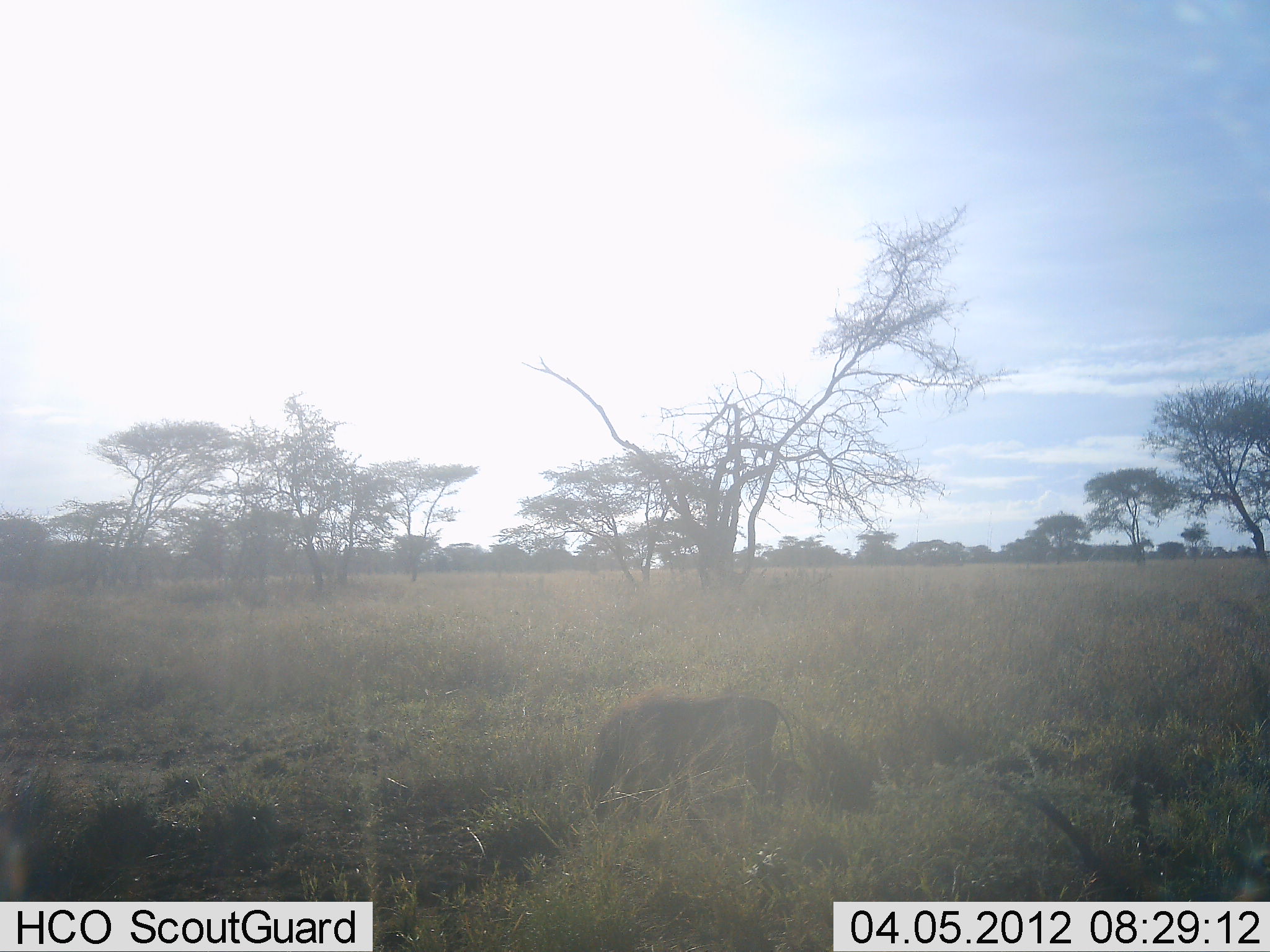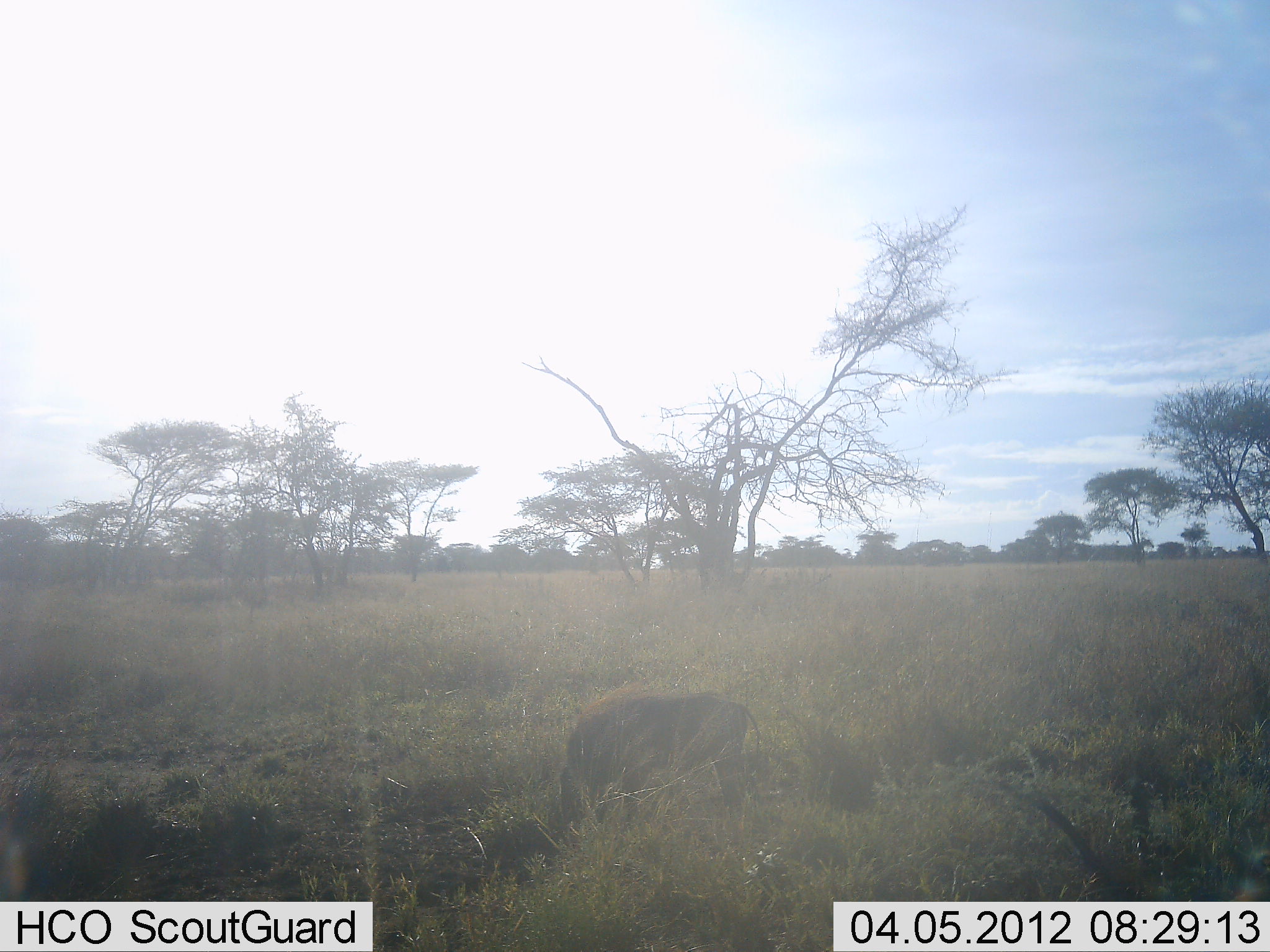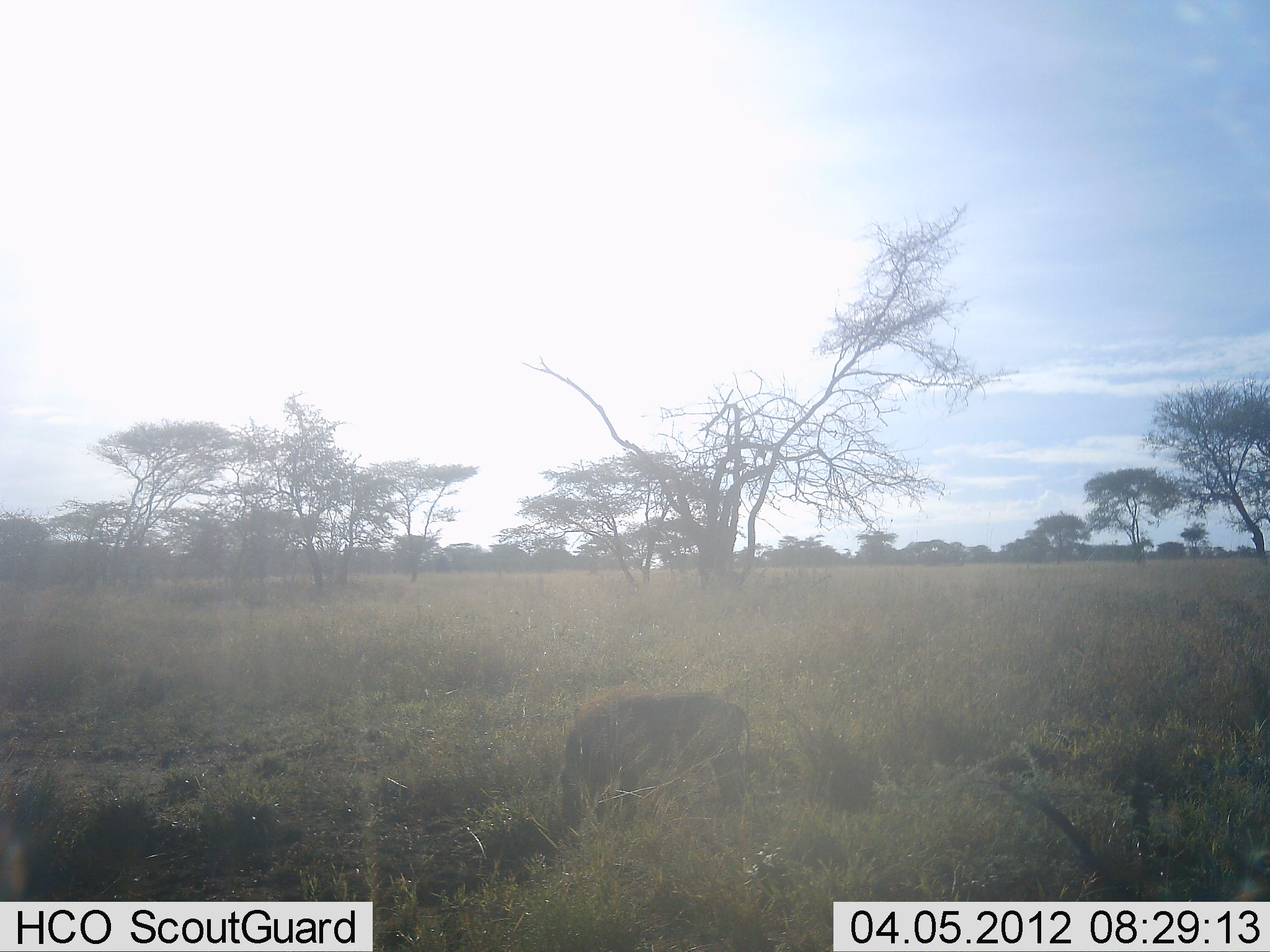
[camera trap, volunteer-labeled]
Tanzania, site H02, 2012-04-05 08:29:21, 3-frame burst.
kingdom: Animalia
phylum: Chordata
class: Mammalia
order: Artiodactyla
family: Suidae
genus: Phacochoerus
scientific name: Phacochoerus africanus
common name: warthog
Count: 1.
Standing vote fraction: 12%.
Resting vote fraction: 0%.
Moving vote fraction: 24%.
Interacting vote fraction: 0%.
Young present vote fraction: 0%.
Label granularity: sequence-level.